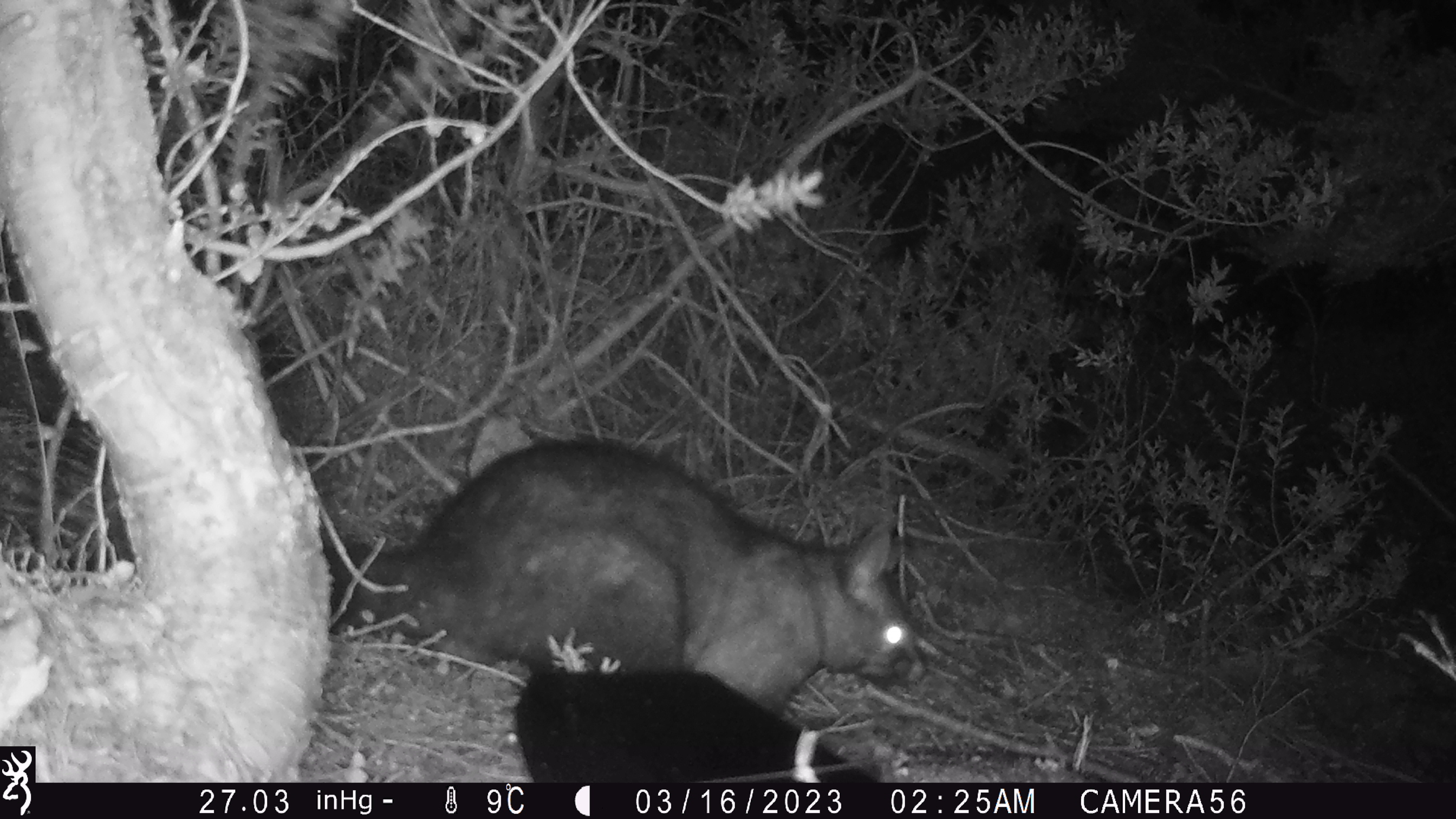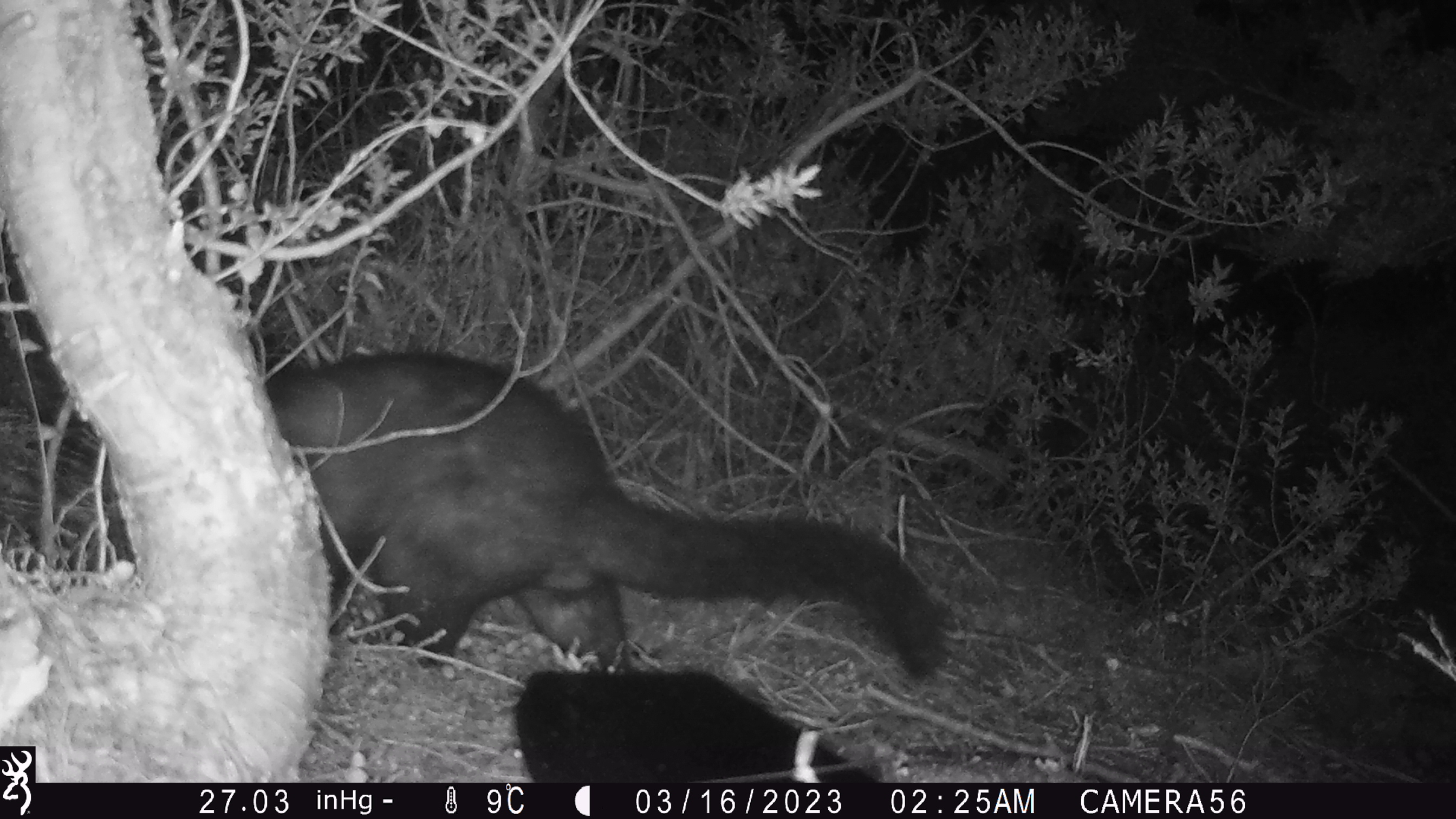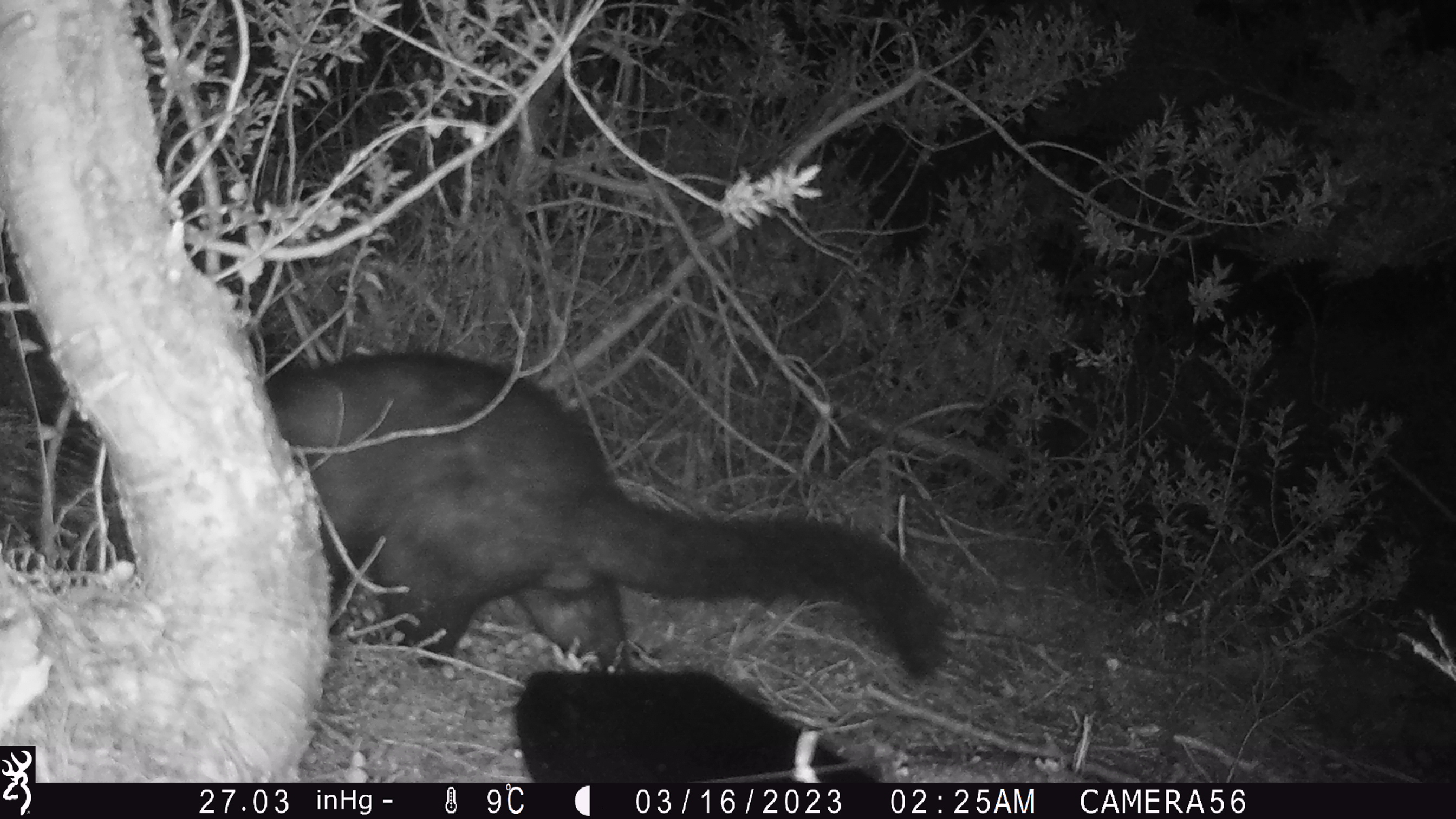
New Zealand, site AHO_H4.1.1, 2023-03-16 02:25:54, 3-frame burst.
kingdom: Animalia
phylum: Chordata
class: Mammalia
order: Carnivora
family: Mustelidae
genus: Mustela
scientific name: Mustela erminea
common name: stoat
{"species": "stoat (Mustela erminea)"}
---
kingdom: Animalia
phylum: Chordata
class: Mammalia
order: Diprotodontia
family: Phalangeridae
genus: Trichosurus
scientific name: Trichosurus vulpecula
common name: common brushtail possum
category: possum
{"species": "possum (common brushtail possum) (Trichosurus vulpecula)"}